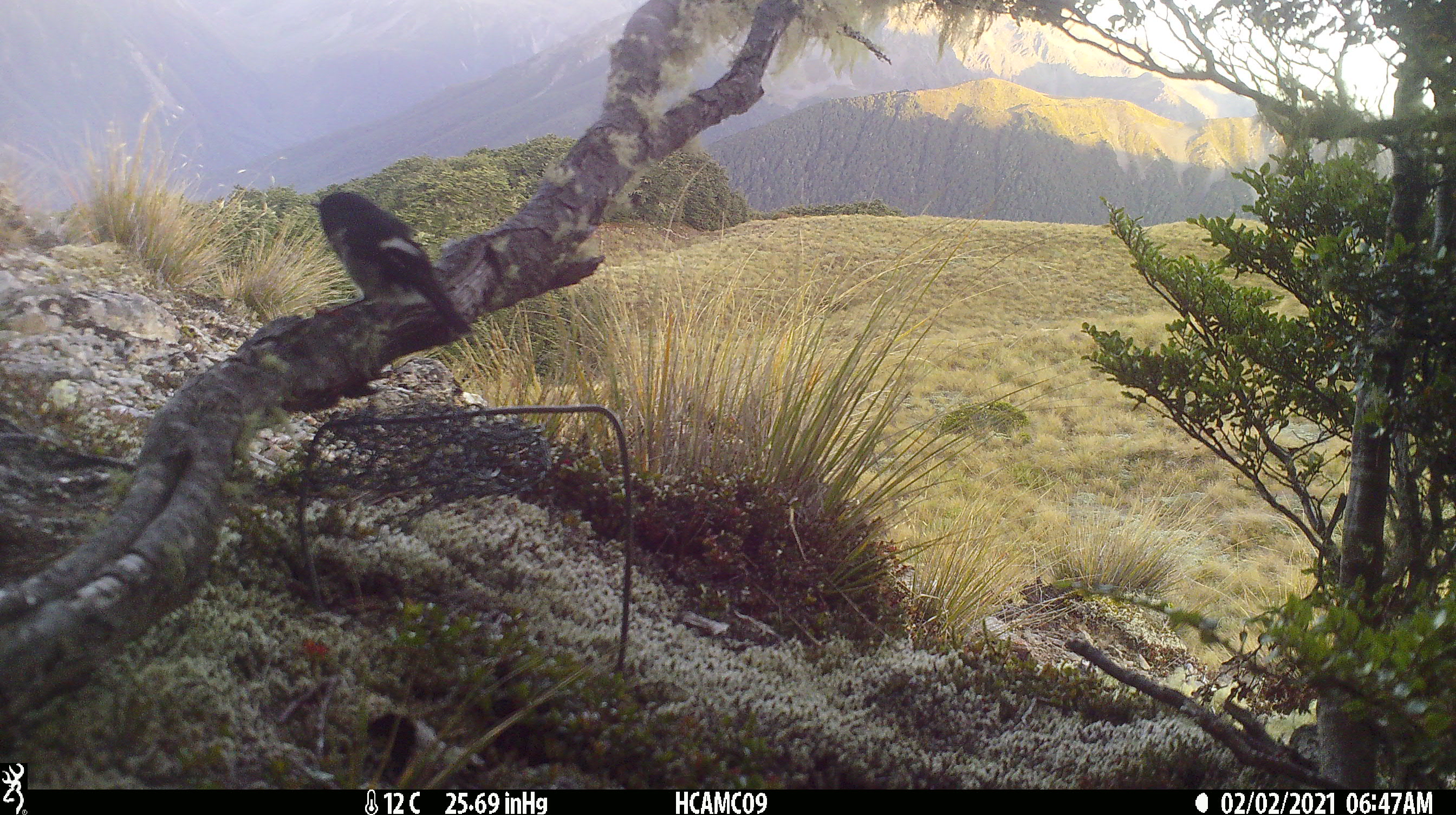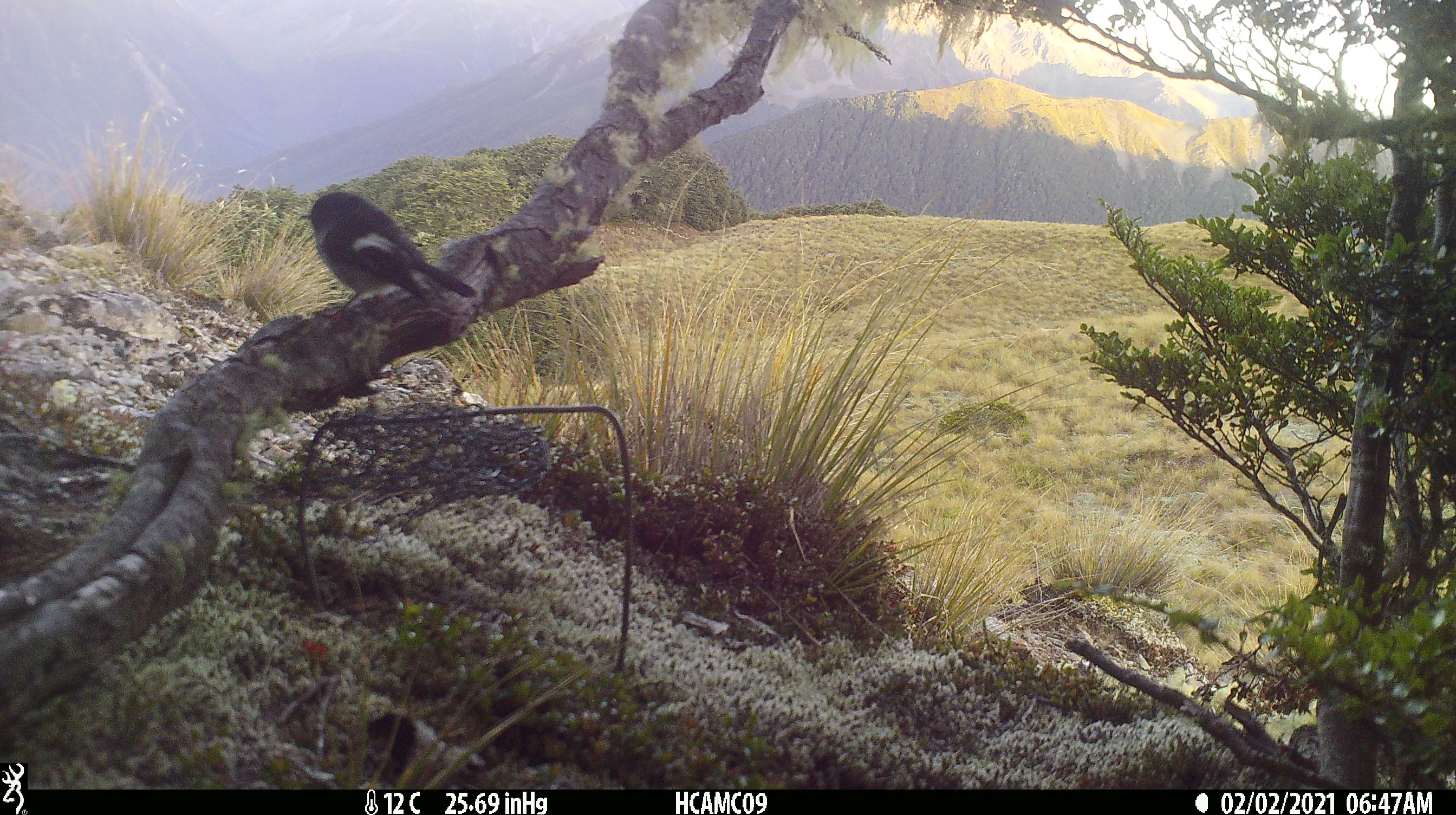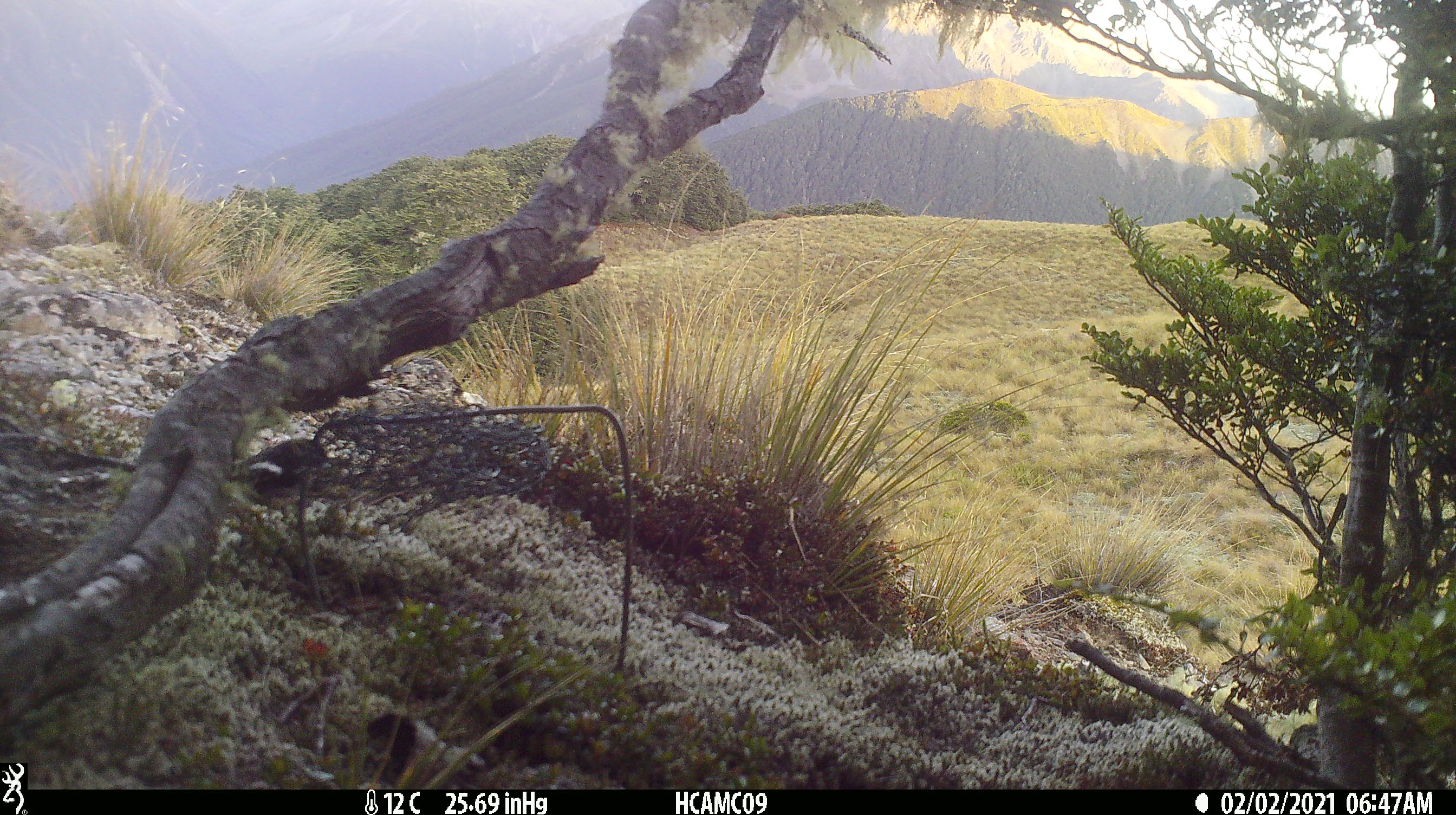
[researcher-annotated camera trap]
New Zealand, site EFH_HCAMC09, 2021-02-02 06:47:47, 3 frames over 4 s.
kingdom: Animalia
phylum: Chordata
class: Aves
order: Passeriformes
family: Petroicidae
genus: Petroica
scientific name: Petroica macrocephala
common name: tomtit